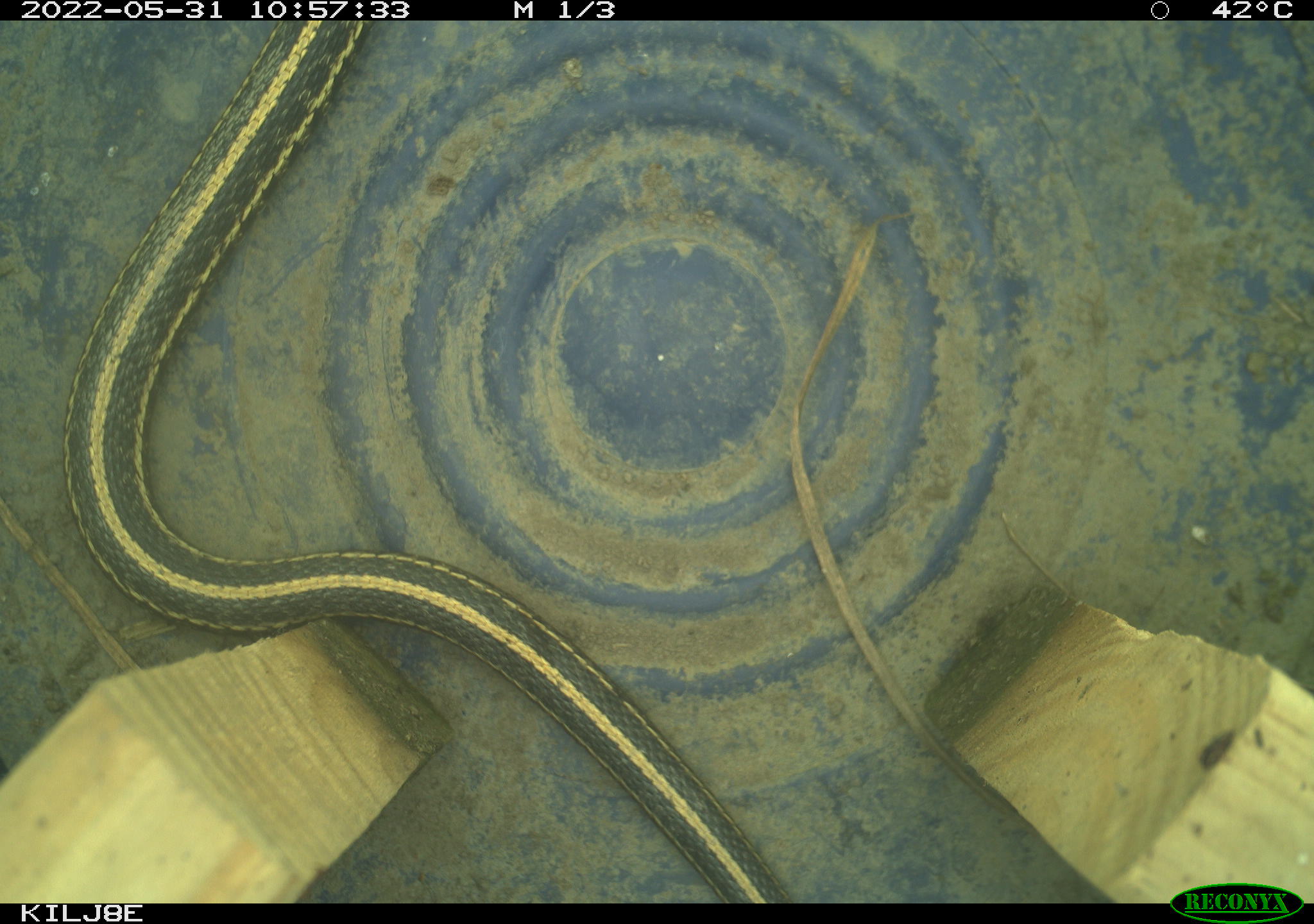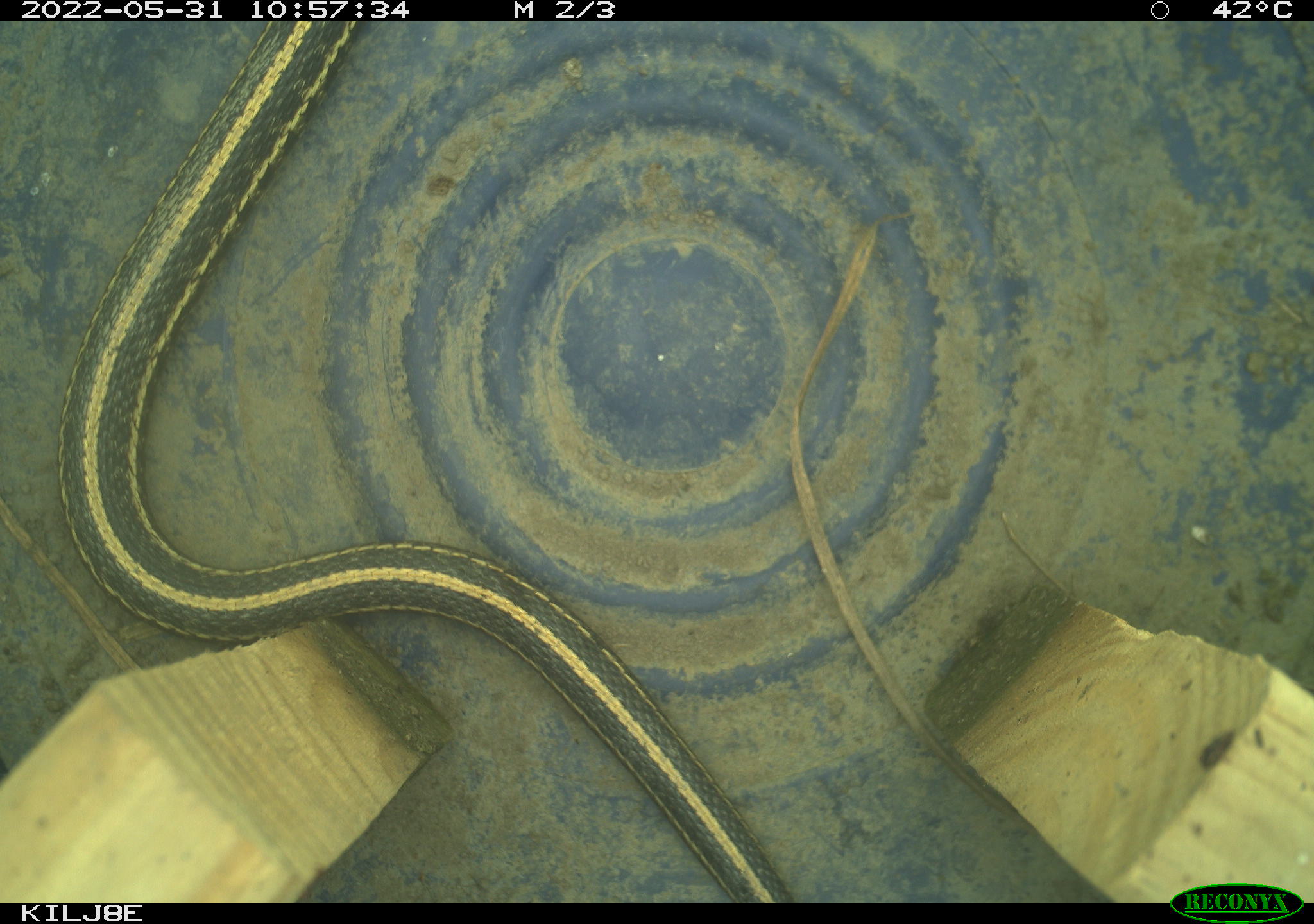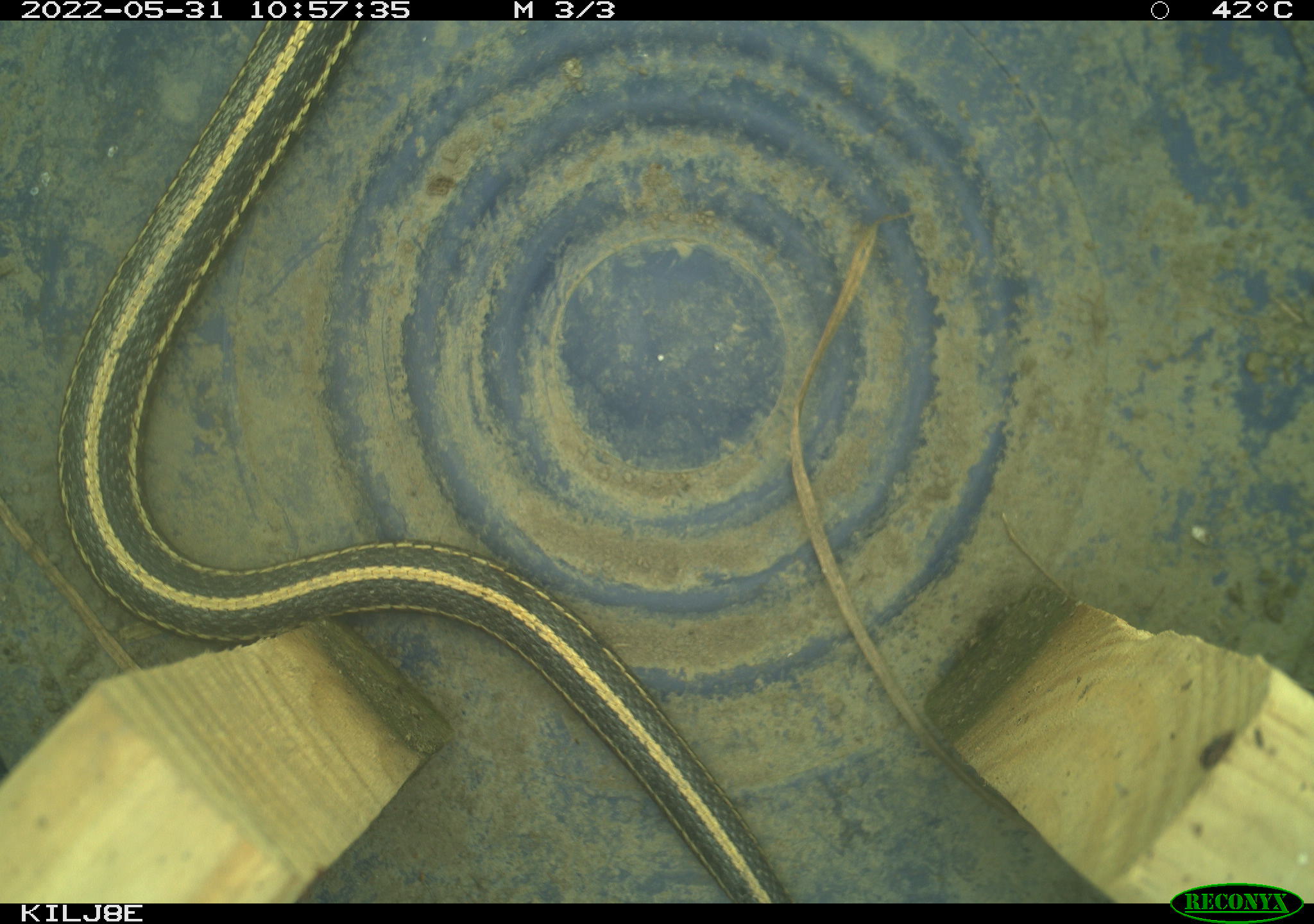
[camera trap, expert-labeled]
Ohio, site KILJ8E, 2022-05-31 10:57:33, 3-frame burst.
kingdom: Animalia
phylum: Chordata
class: Reptilia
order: Squamata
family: Colubridae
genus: Thamnophis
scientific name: Thamnophis radix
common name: plains gartersnake